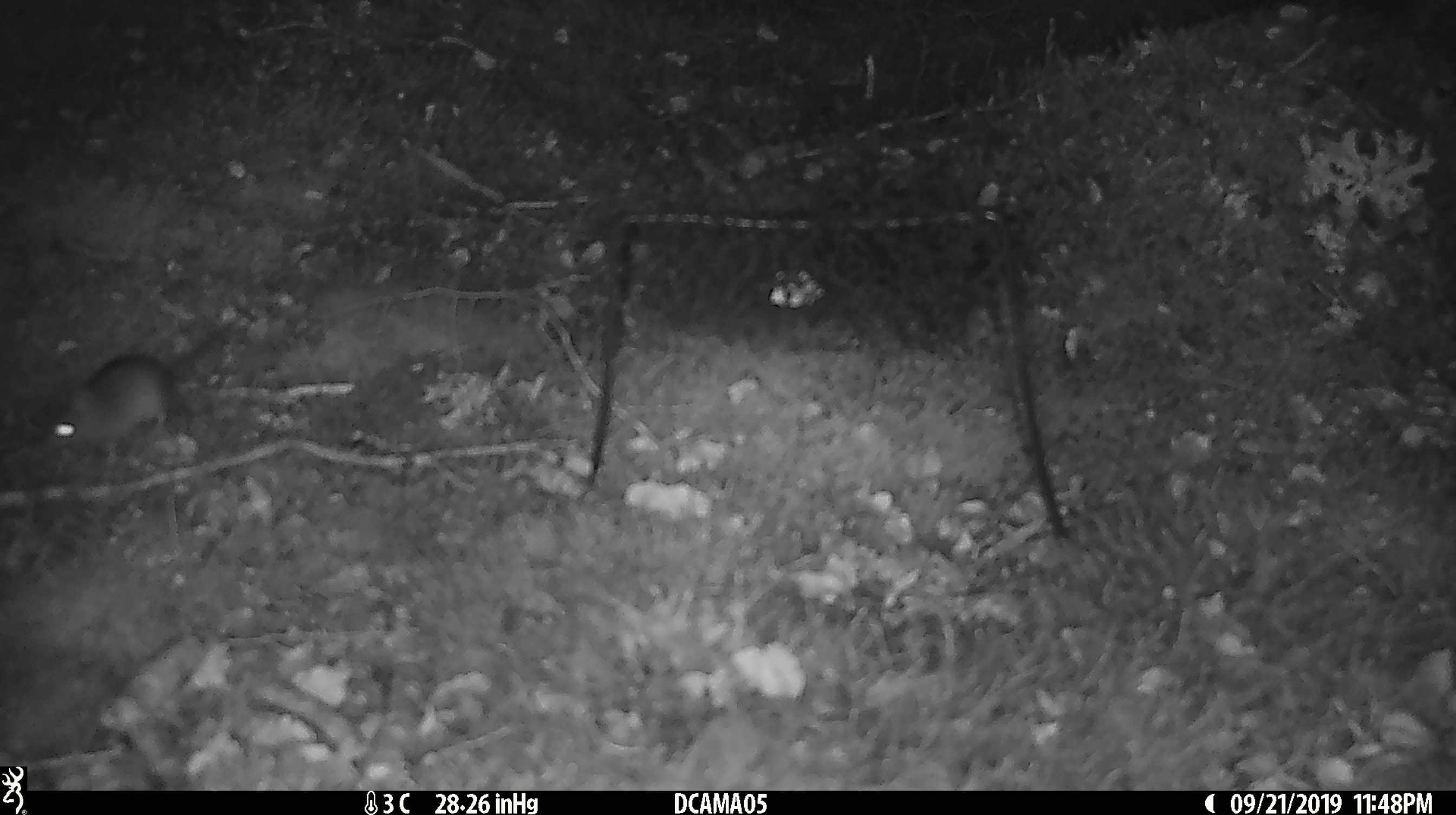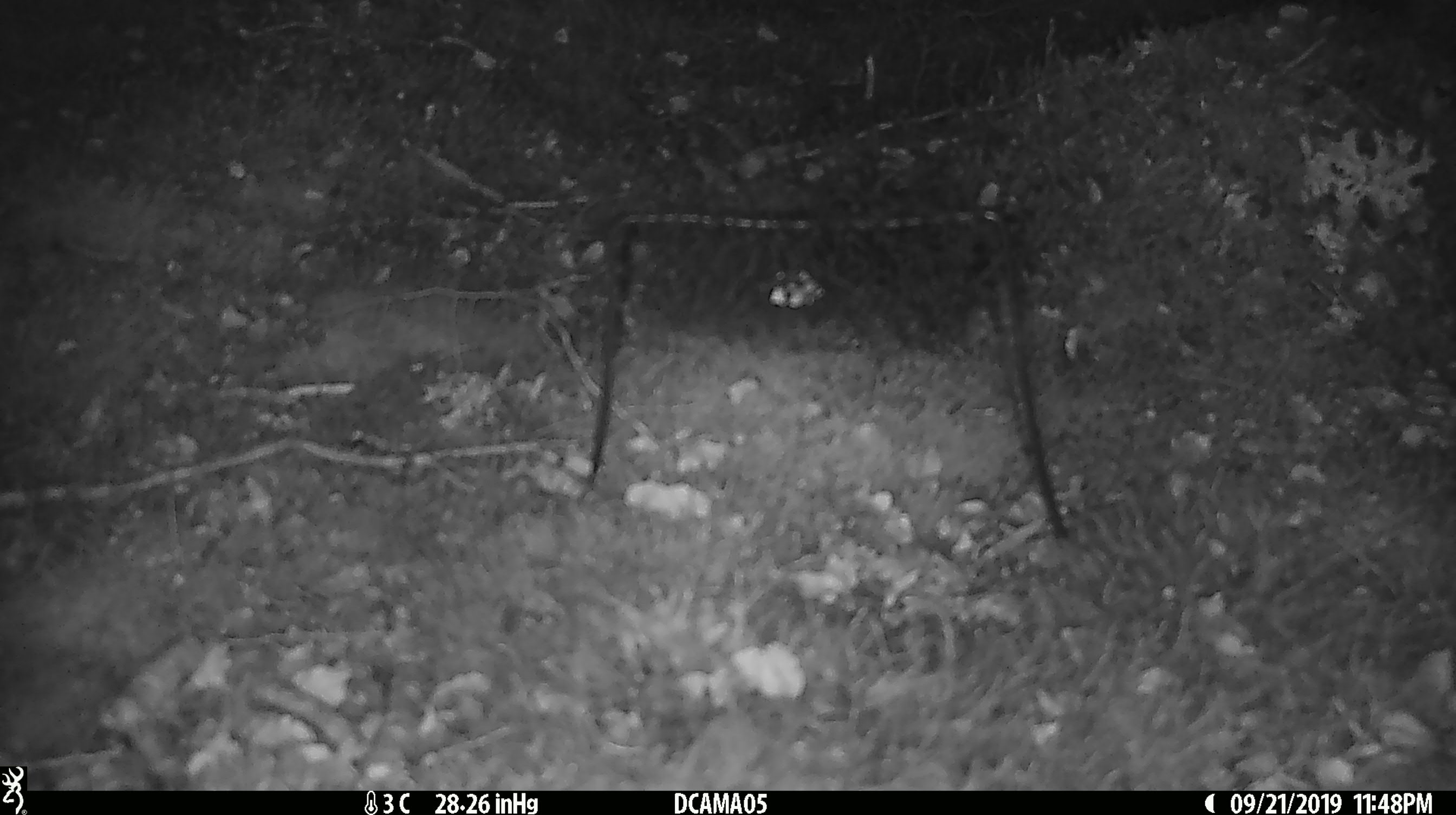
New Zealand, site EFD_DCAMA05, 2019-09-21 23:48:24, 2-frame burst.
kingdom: Animalia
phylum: Chordata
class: Mammalia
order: Rodentia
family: Muridae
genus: Mus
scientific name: Mus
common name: mouse